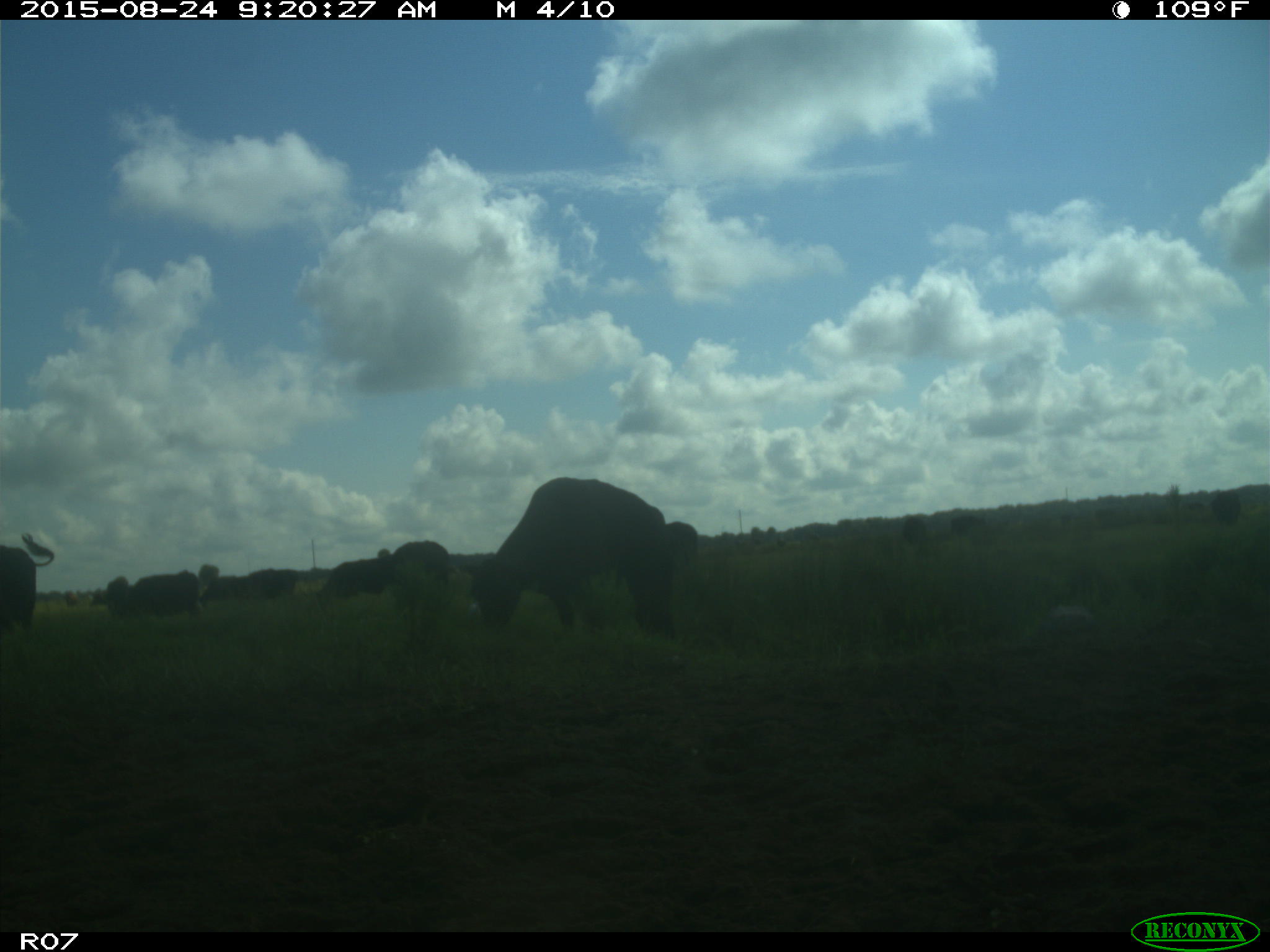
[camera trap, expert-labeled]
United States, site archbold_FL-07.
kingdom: Animalia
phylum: Chordata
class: Mammalia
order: Artiodactyla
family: Bovidae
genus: Bos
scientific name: Bos taurus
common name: domestic cow